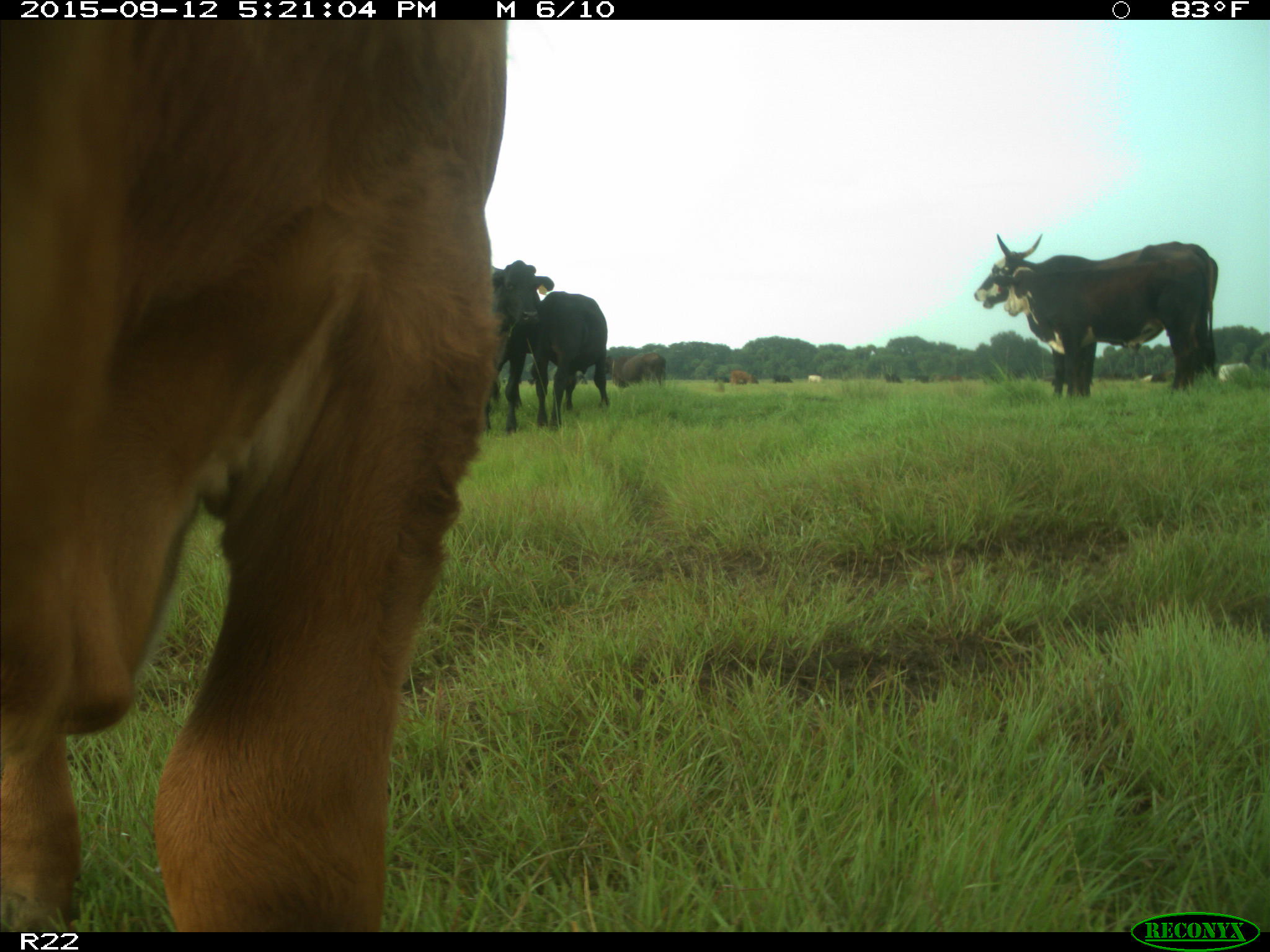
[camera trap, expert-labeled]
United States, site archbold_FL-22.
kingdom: Animalia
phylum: Chordata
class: Mammalia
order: Artiodactyla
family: Bovidae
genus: Bos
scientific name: Bos taurus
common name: domestic cow